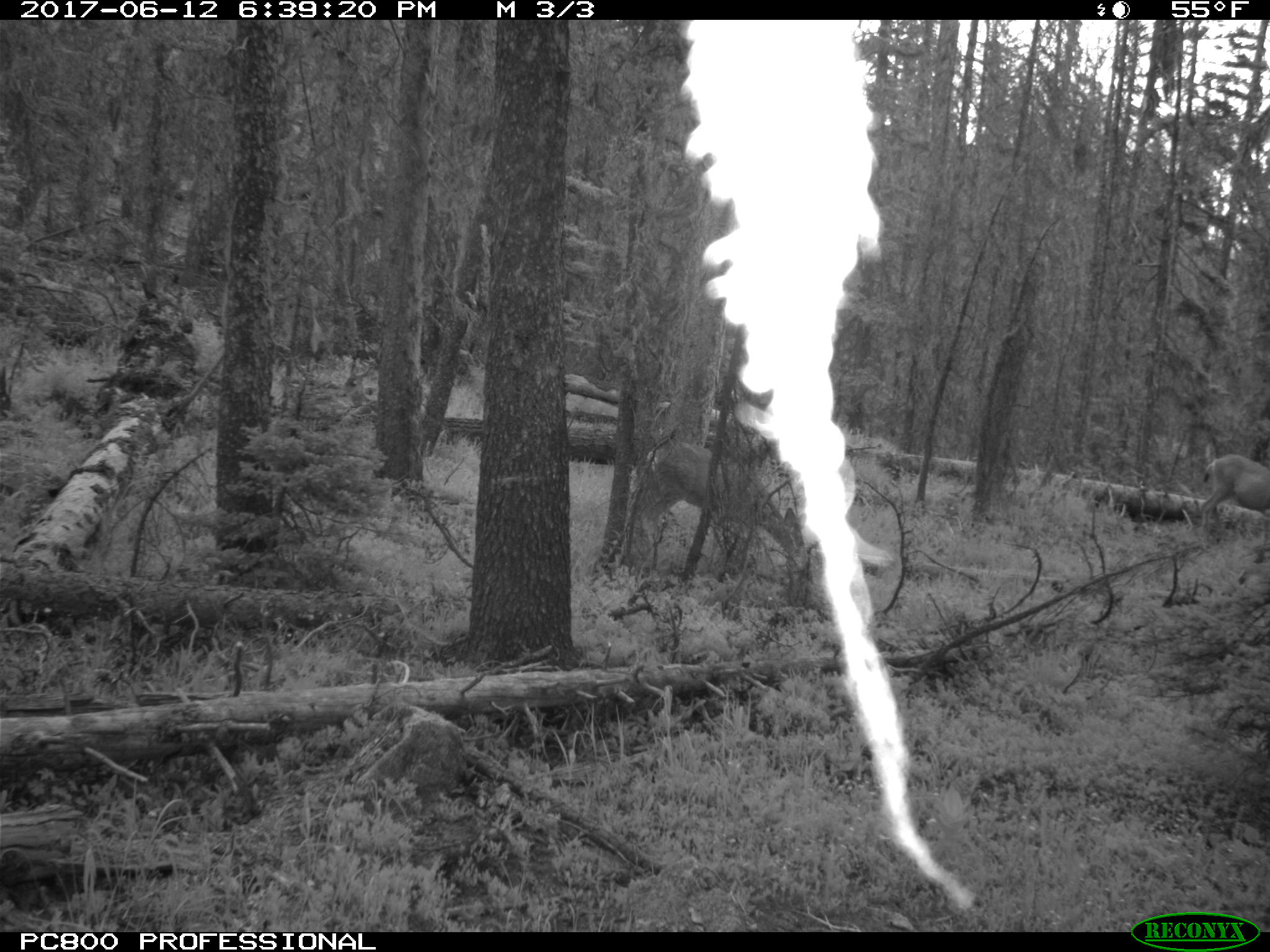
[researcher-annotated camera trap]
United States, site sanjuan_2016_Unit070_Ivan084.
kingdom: Animalia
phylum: Chordata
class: Mammalia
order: Artiodactyla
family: Cervidae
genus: Odocoileus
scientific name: Odocoileus hemionus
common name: mule deer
Odocoileus hemionus (mule deer).